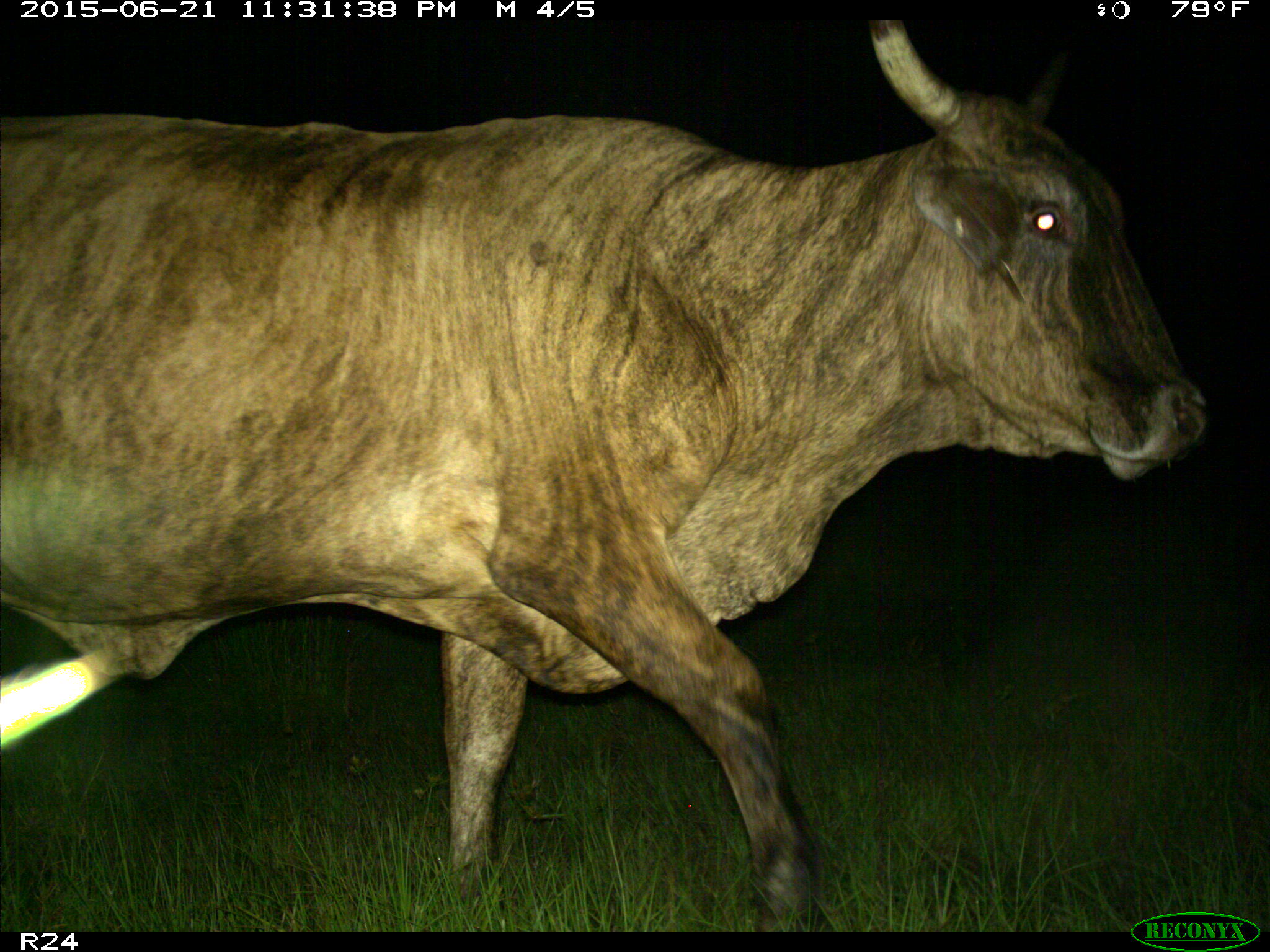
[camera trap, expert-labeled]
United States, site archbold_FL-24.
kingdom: Animalia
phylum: Chordata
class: Mammalia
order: Artiodactyla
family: Suidae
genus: Sus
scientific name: Sus scrofa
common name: wild boar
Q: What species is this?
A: Sus scrofa (wild boar).